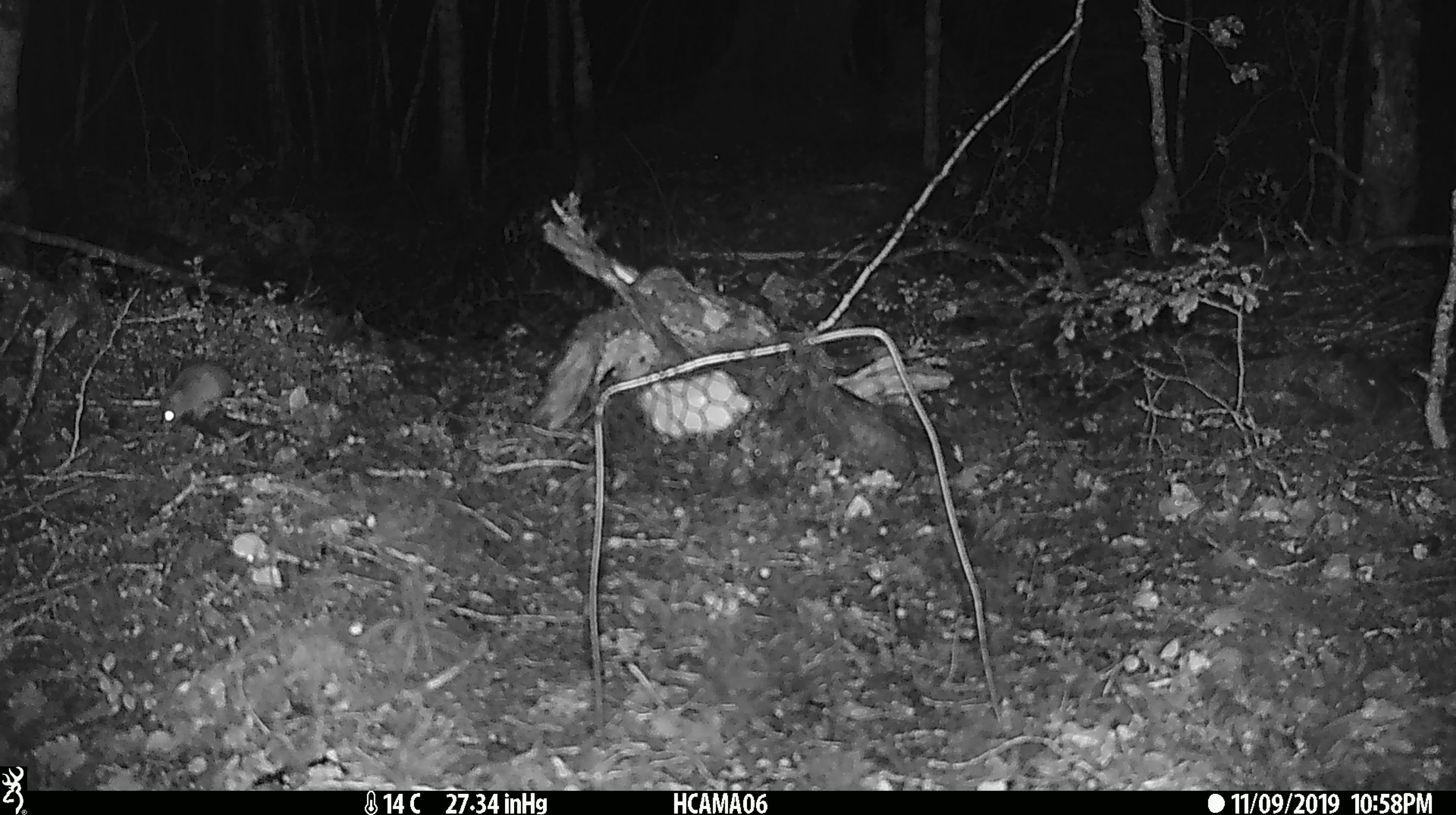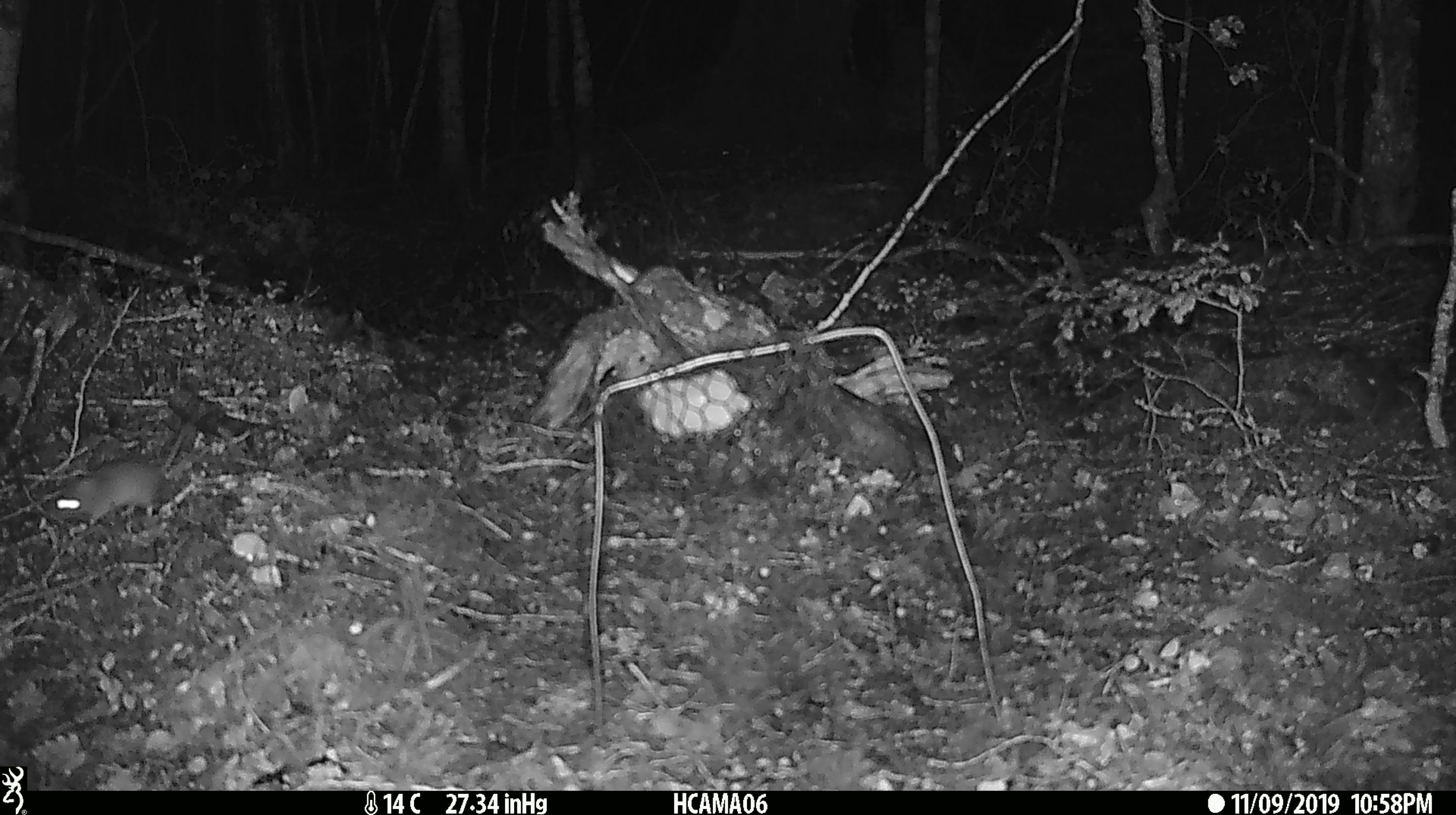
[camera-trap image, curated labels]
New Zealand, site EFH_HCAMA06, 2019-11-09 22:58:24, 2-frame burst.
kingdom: Animalia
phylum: Chordata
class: Mammalia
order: Rodentia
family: Muridae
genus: Mus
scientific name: Mus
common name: mouse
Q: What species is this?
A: Mouse (Mus).